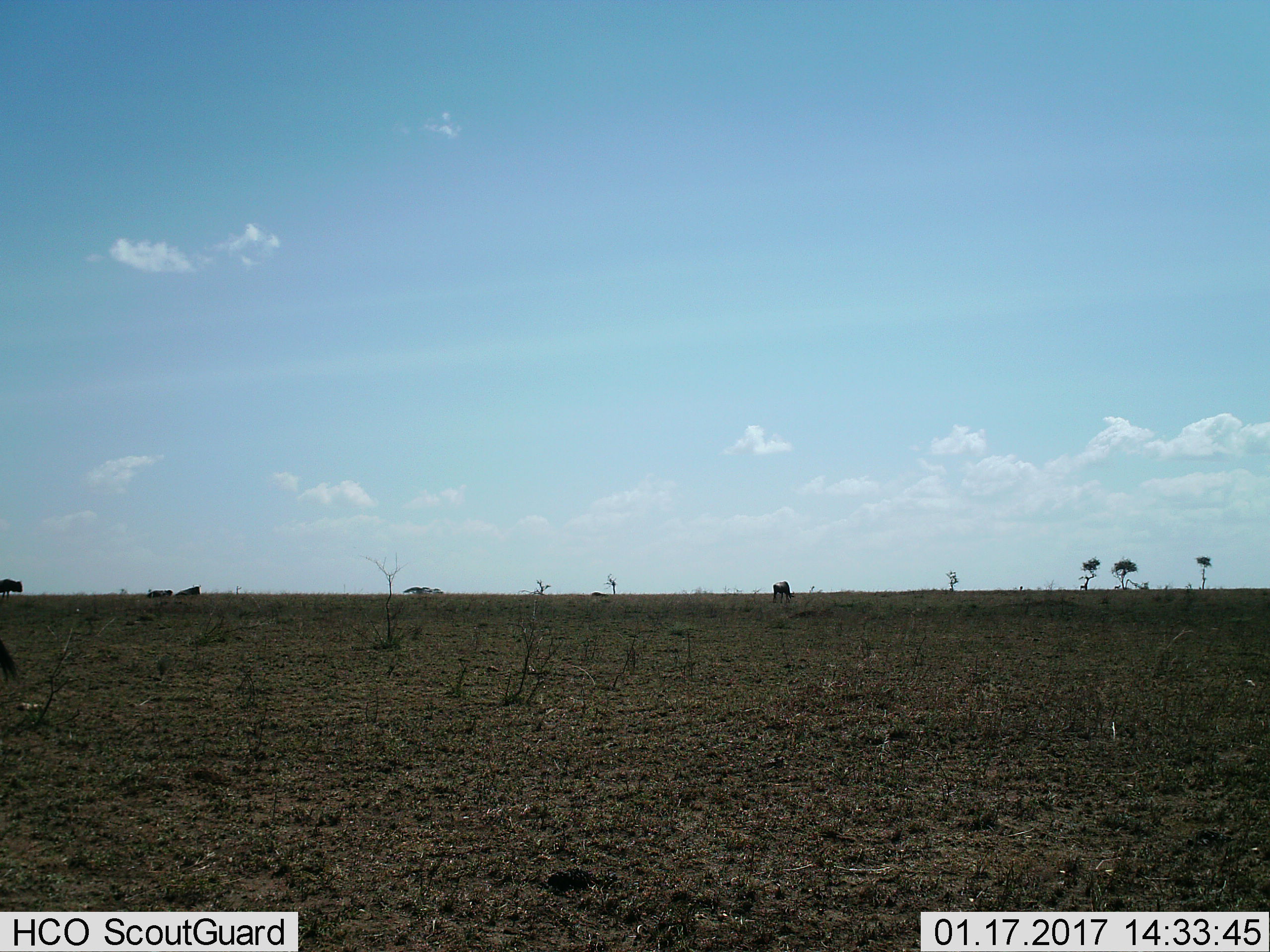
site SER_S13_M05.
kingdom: Animalia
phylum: Chordata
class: Mammalia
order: Artiodactyla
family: Bovidae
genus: Connochaetes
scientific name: Connochaetes taurinus taurinus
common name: blue wildebeest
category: wildebeestblue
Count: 5.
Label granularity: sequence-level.